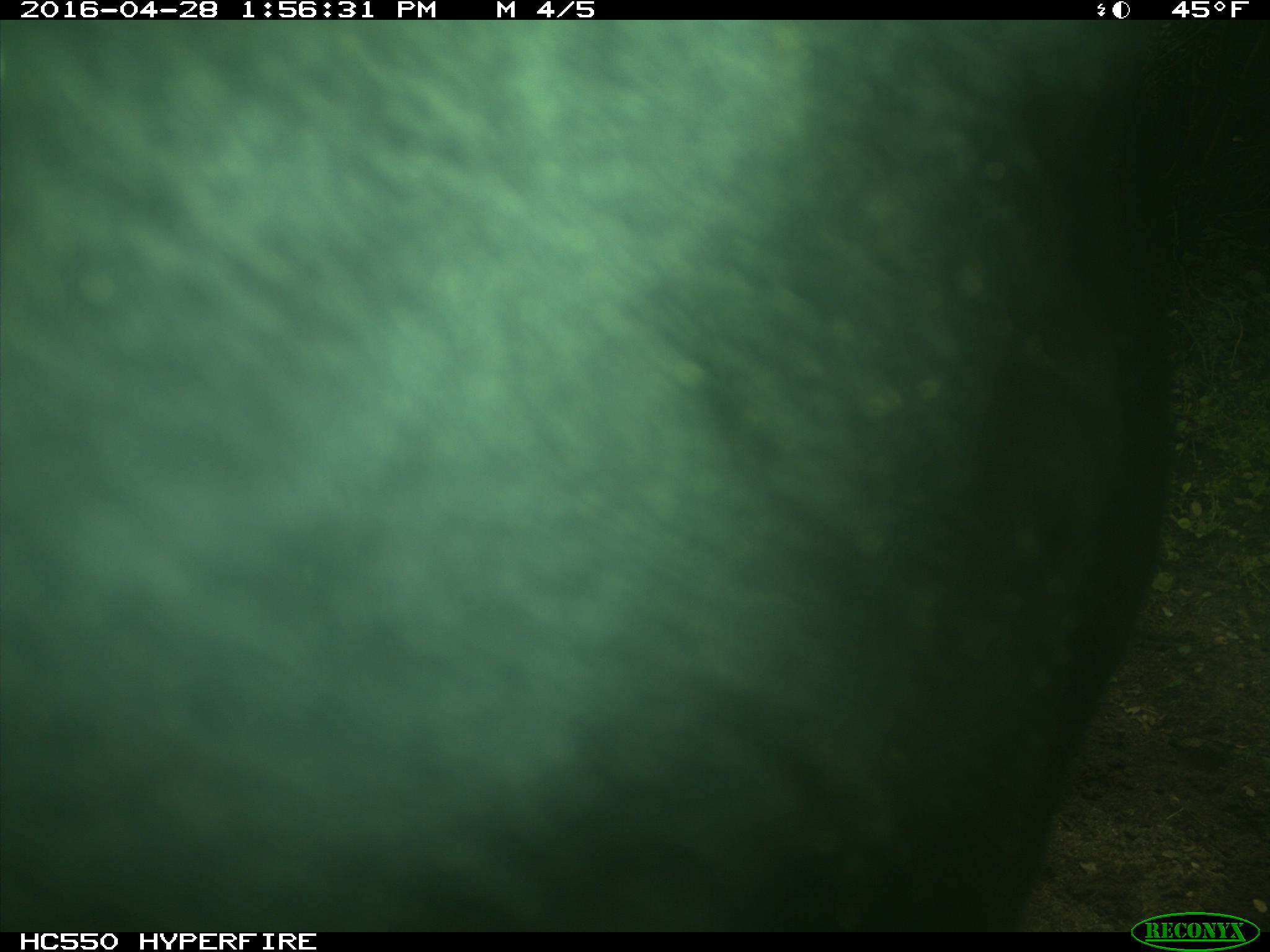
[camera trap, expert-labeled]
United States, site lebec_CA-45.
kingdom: Animalia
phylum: Chordata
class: Mammalia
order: Artiodactyla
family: Bovidae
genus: Bos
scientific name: Bos taurus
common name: domestic cow